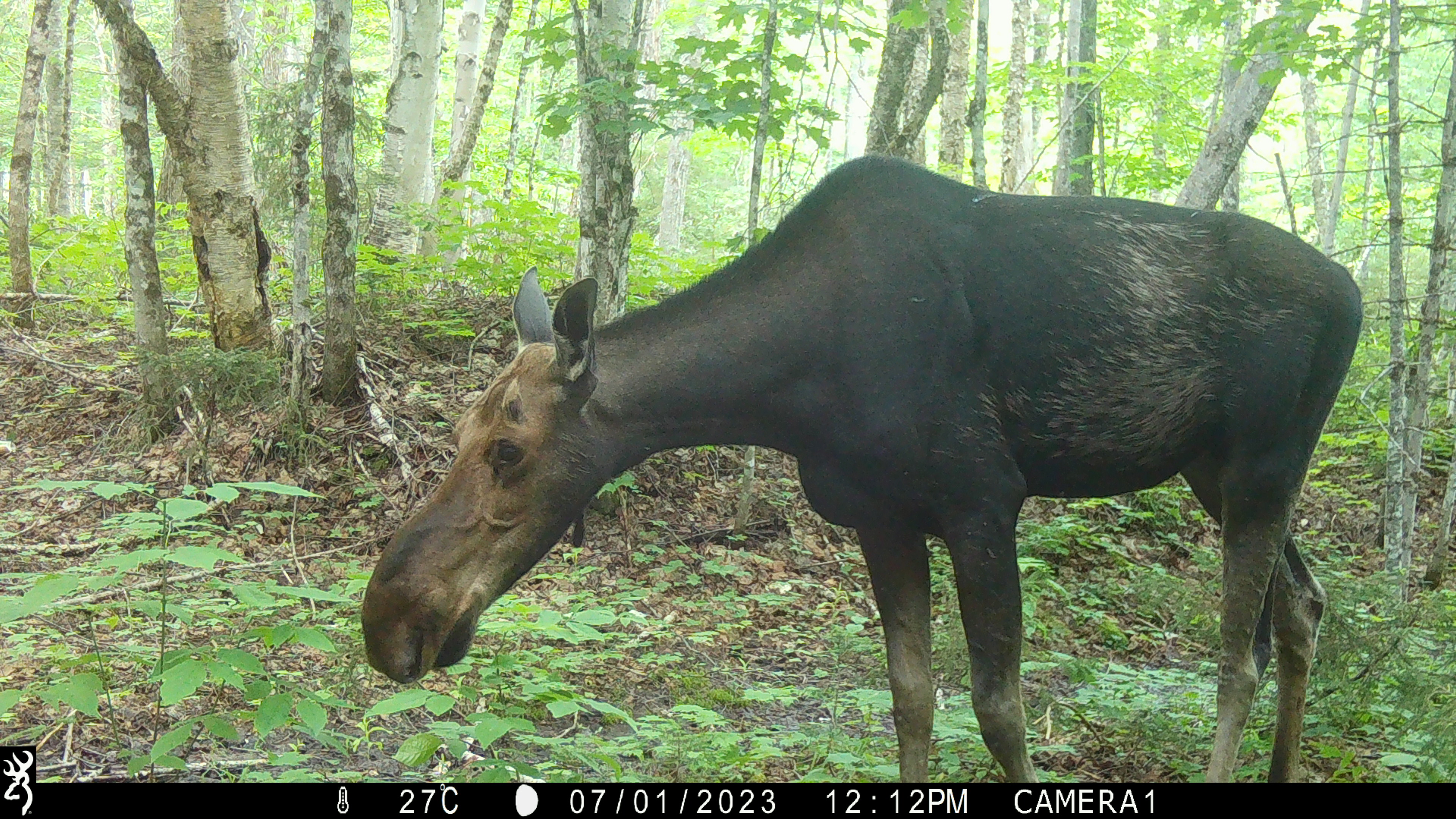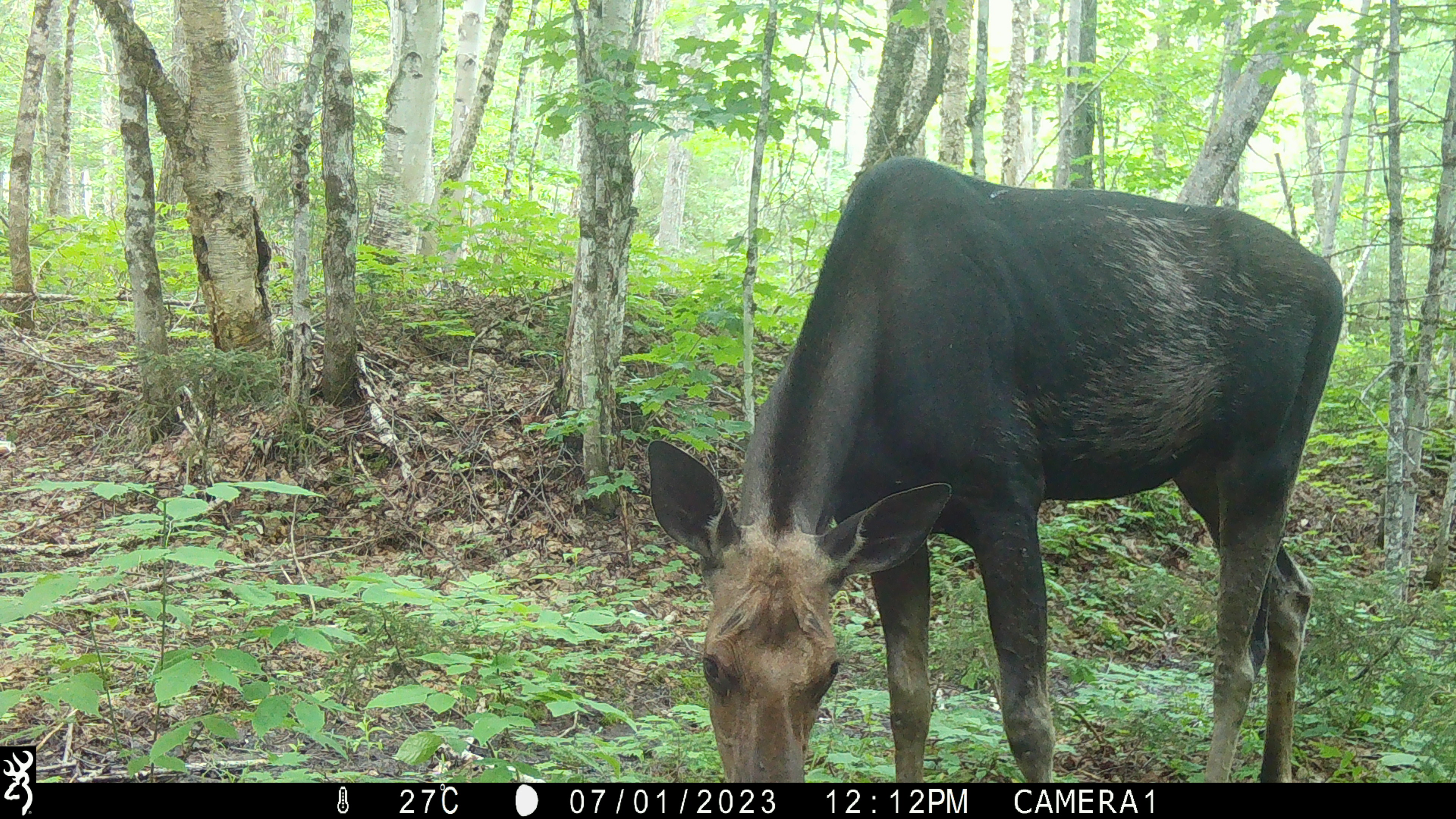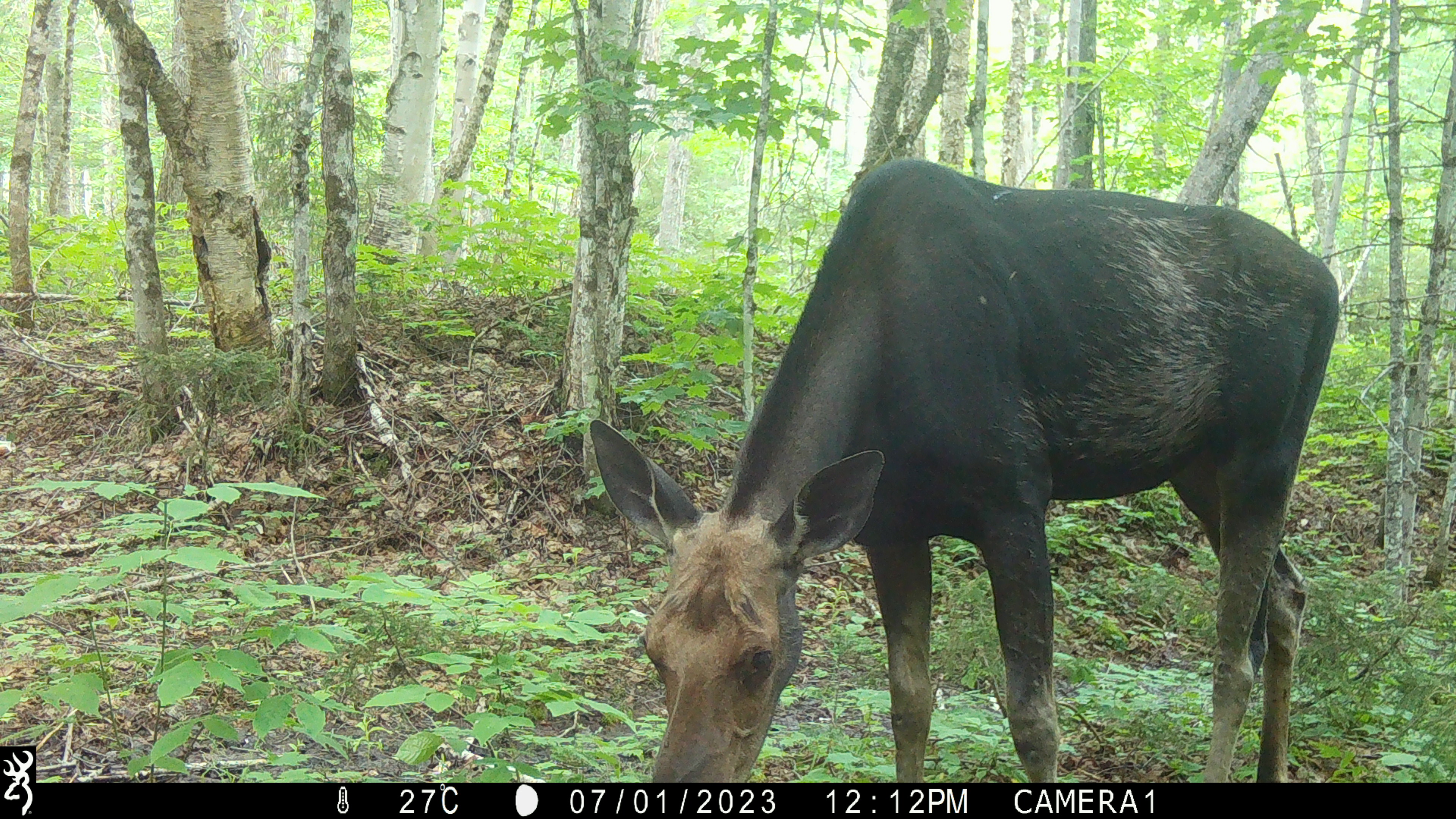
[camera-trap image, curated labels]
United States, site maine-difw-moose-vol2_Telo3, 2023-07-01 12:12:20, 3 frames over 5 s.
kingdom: Animalia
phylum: Chordata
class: Mammalia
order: Artiodactyla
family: Cervidae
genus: Alces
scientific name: Alces alces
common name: moose